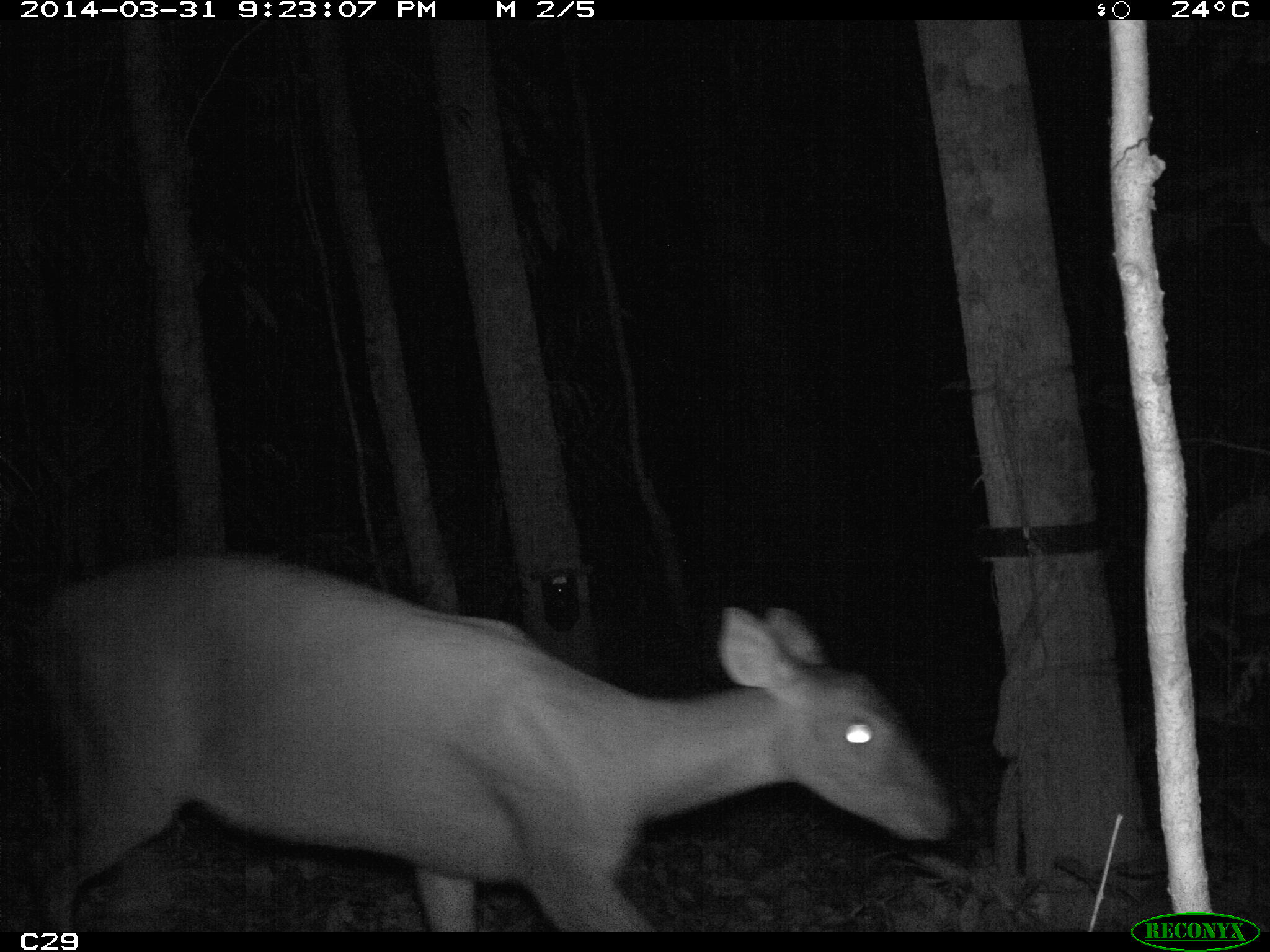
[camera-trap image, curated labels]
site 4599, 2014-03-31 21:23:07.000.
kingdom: Animalia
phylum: Chordata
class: Mammalia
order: Artiodactyla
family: Cervidae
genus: Mazama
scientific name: Mazama americana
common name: red brocket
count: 1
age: adult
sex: female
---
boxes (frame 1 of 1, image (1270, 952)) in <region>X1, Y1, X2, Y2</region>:
mazama americana: <region>18, 548, 960, 929</region>